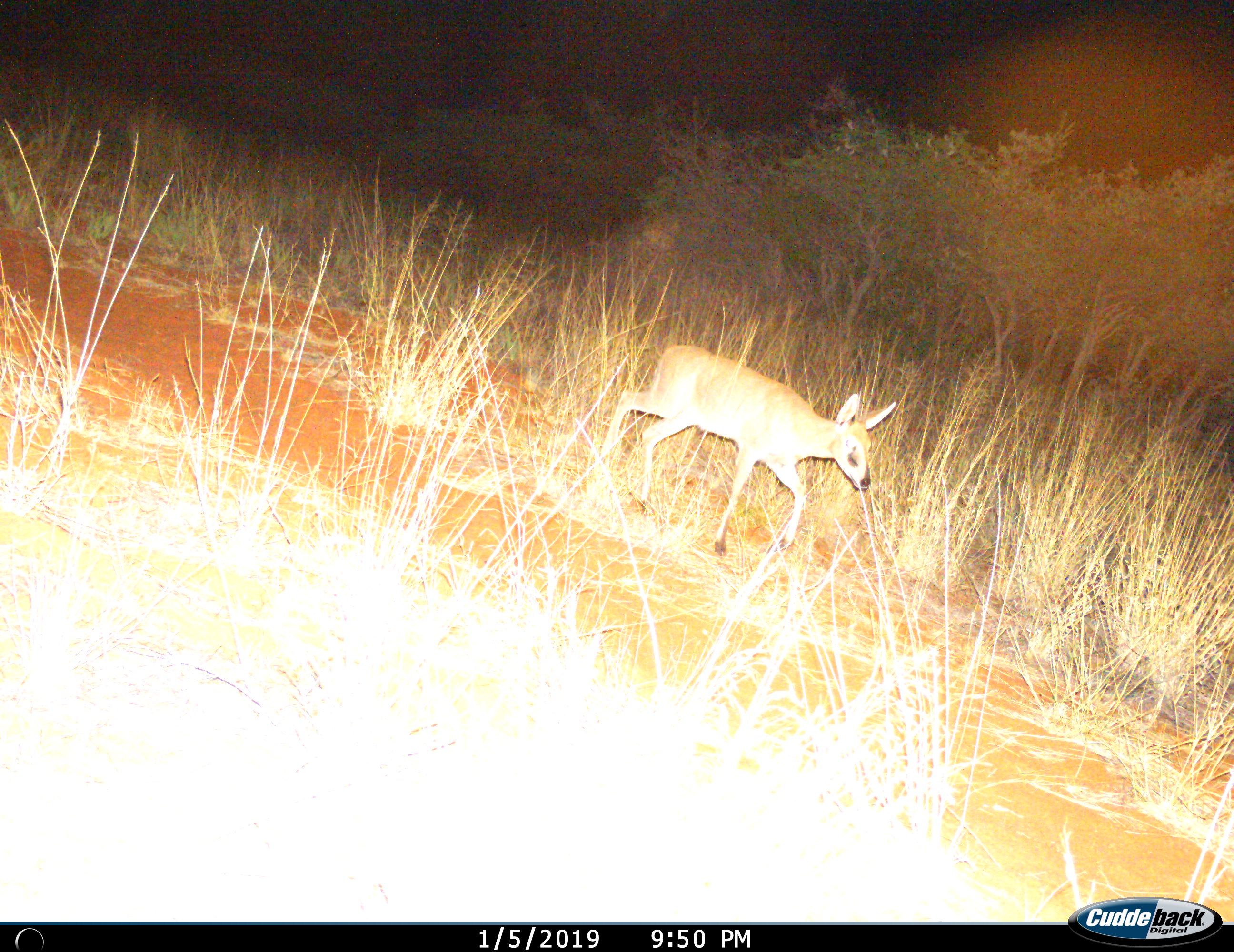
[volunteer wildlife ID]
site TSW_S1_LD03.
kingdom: Animalia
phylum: Chordata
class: Mammalia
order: Artiodactyla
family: Bovidae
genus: Sylvicapra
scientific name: Sylvicapra grimmia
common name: common duiker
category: duikercommongrey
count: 1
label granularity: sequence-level